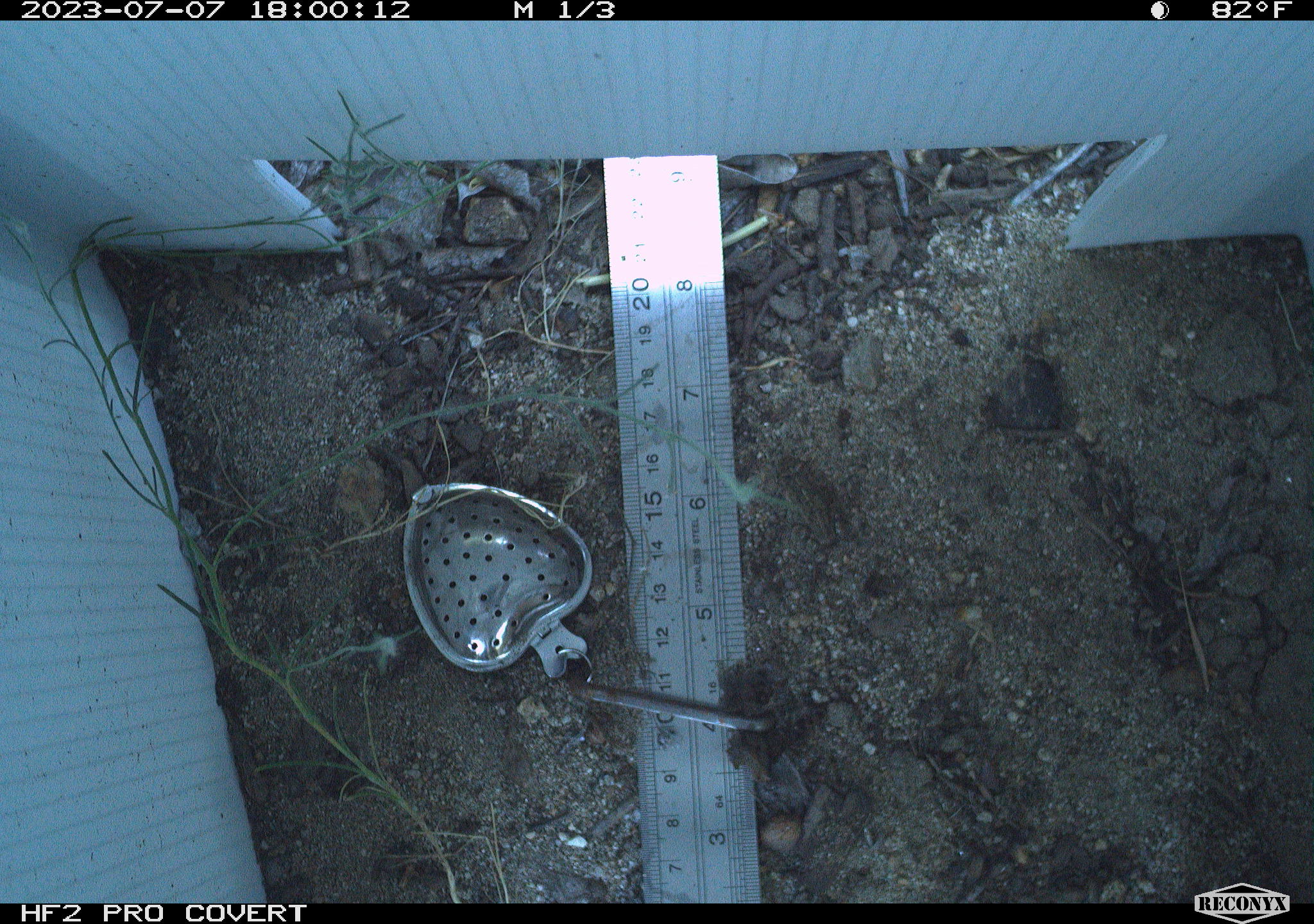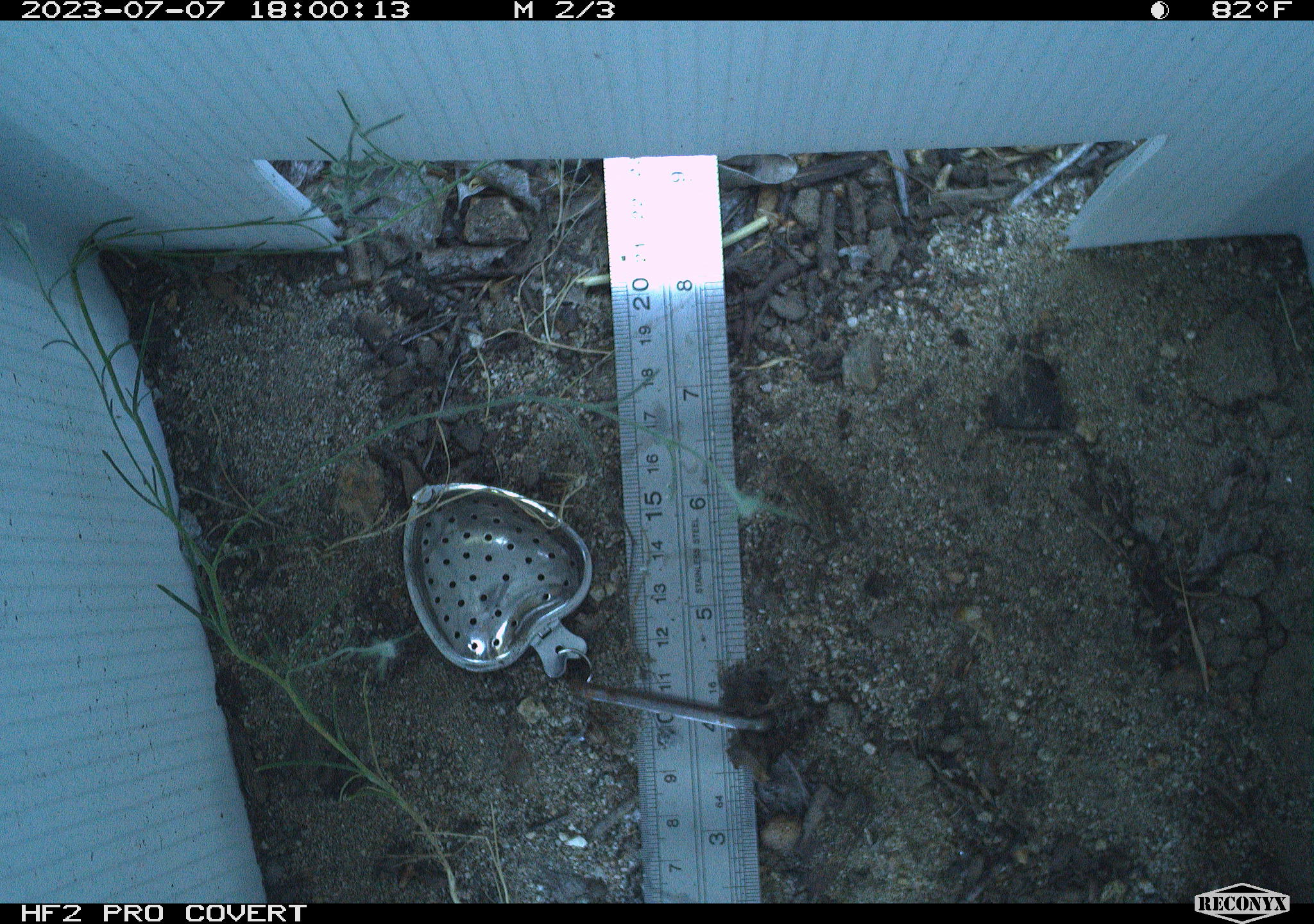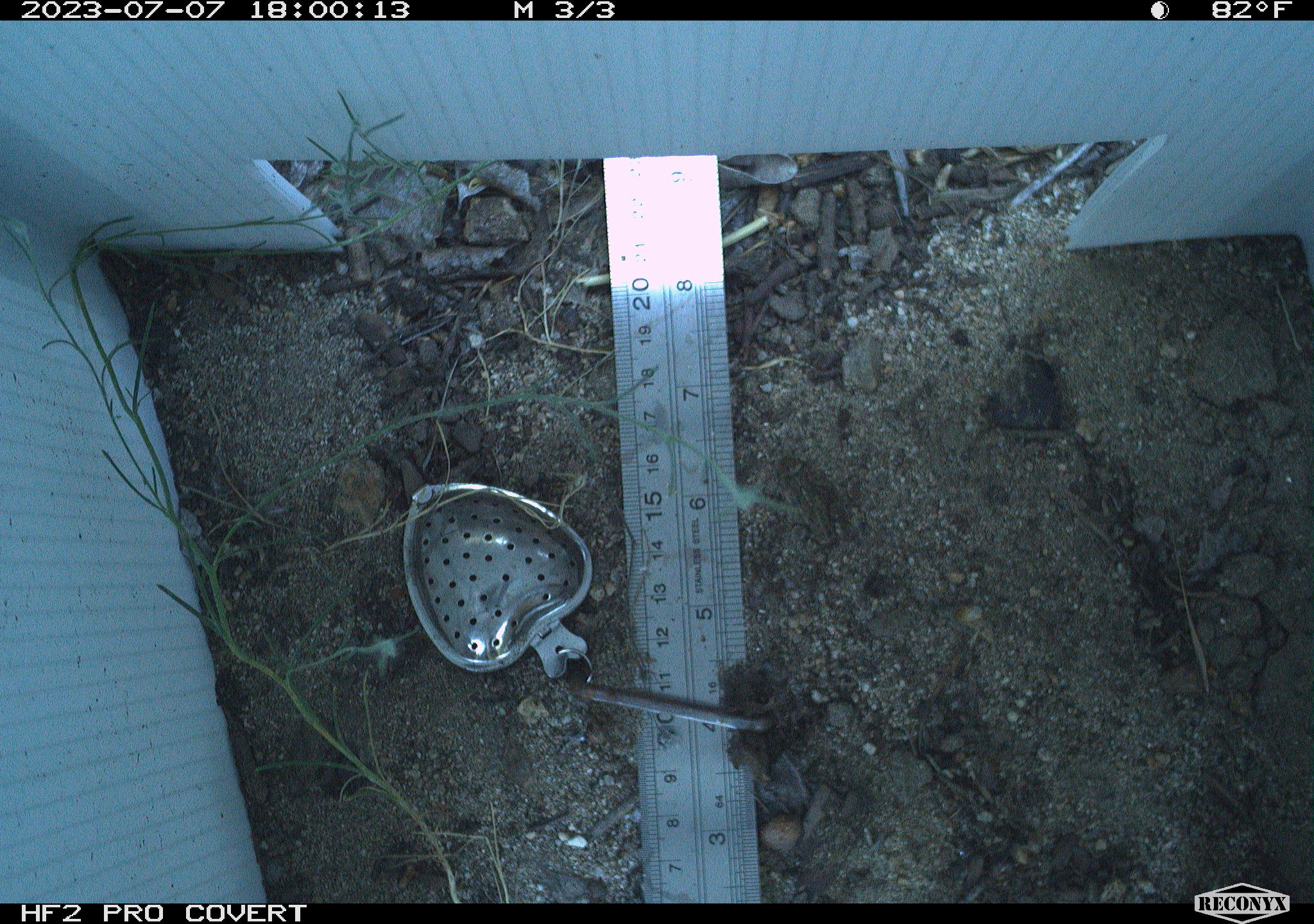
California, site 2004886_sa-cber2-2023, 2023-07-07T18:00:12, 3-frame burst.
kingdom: Animalia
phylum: Chordata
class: Amphibia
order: Anura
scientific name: Anura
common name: frogs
Frogs (Anura).